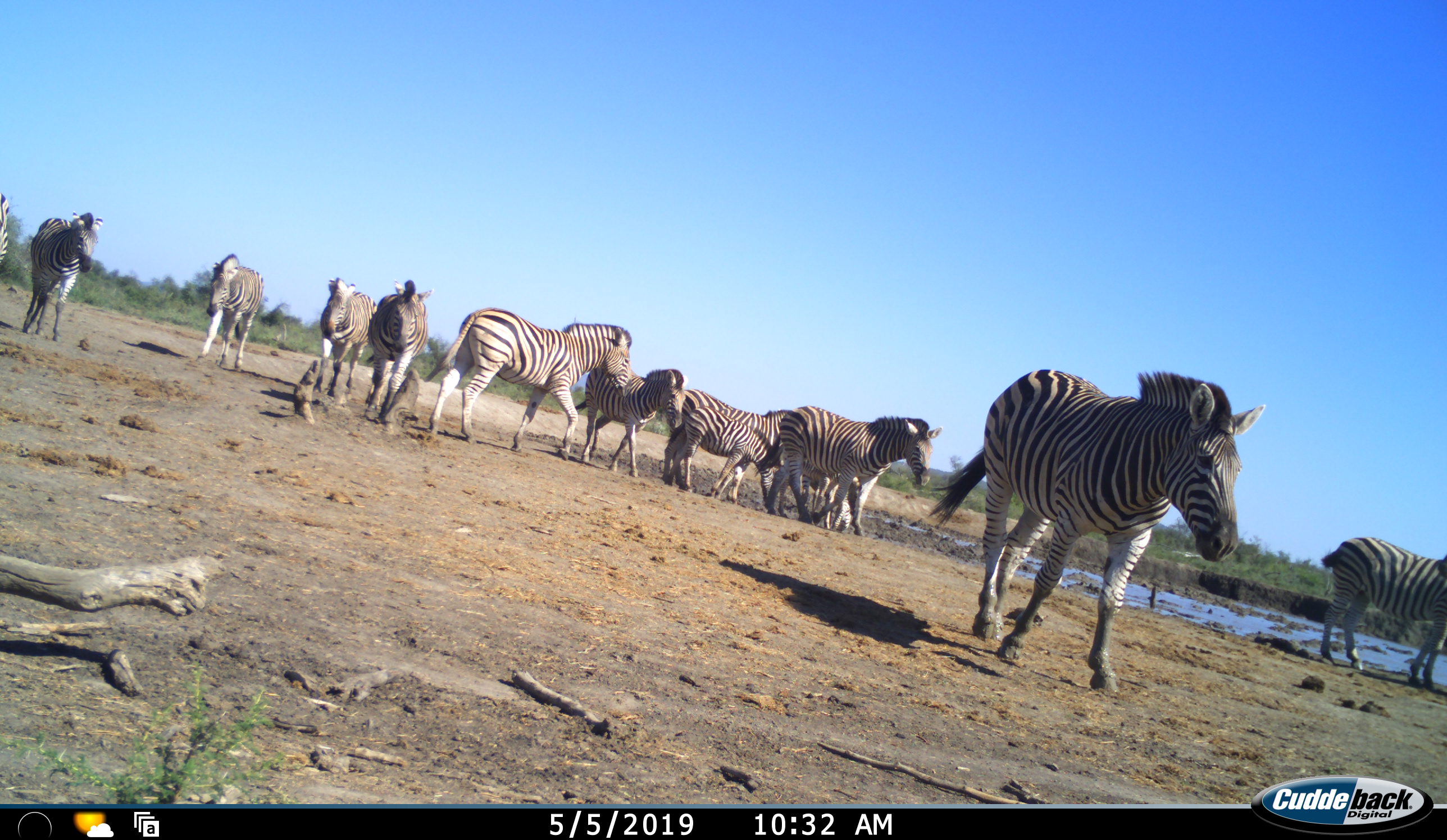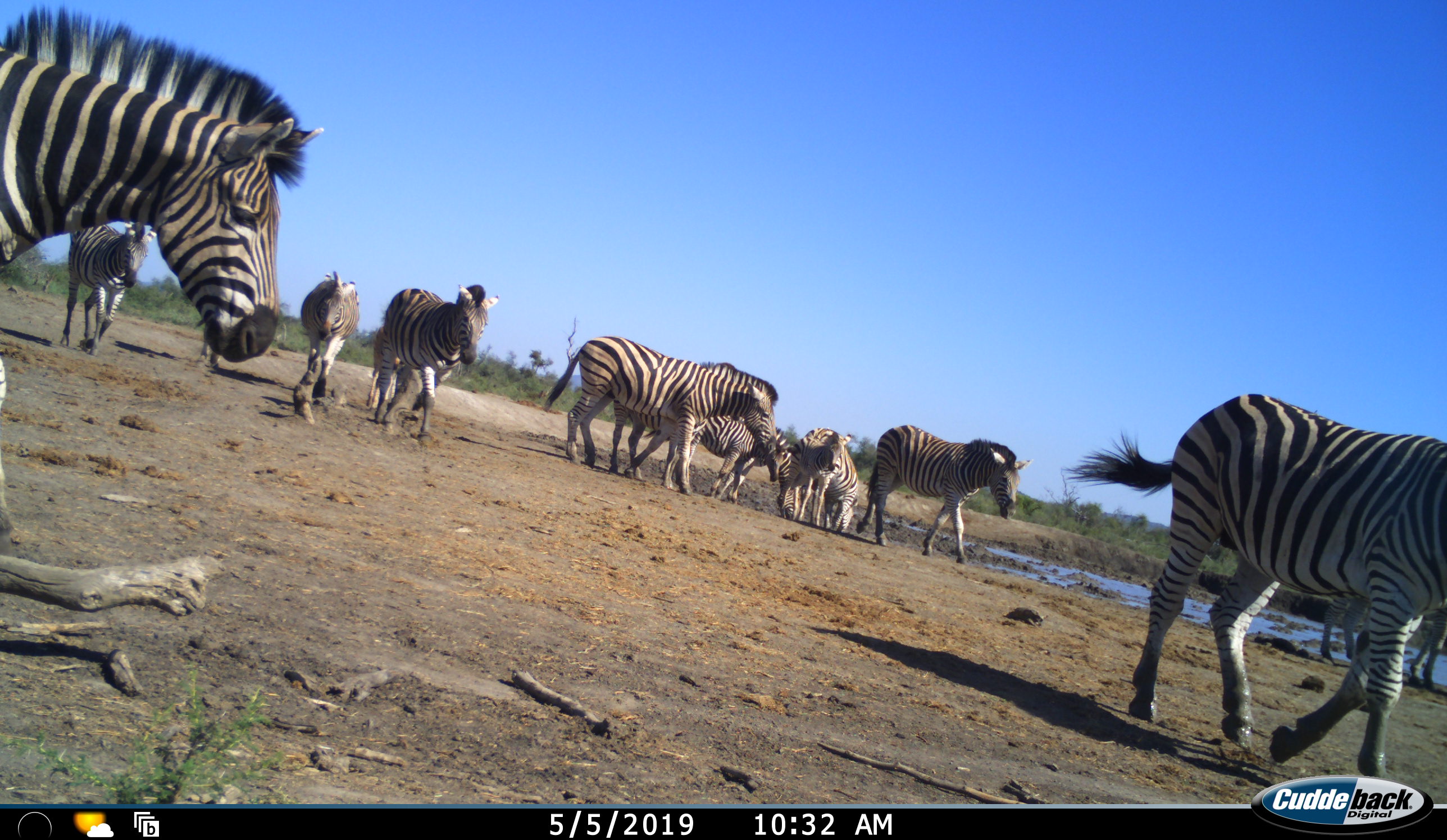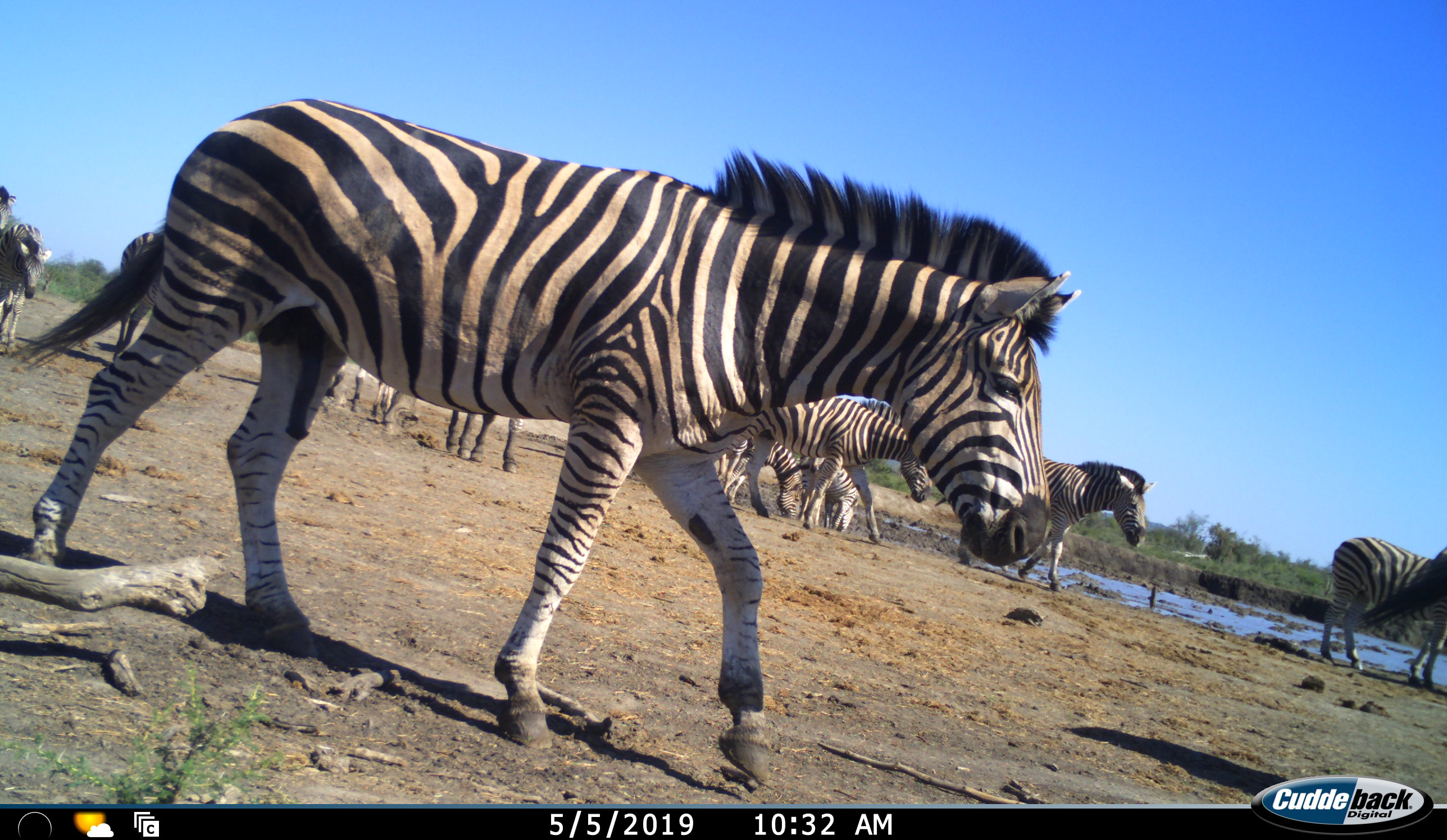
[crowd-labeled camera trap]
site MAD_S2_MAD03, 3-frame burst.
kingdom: Animalia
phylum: Chordata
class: Mammalia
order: Perissodactyla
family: Equidae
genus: Equus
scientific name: Equus quagga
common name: plains zebra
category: zebraplains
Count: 11-50.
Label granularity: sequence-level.